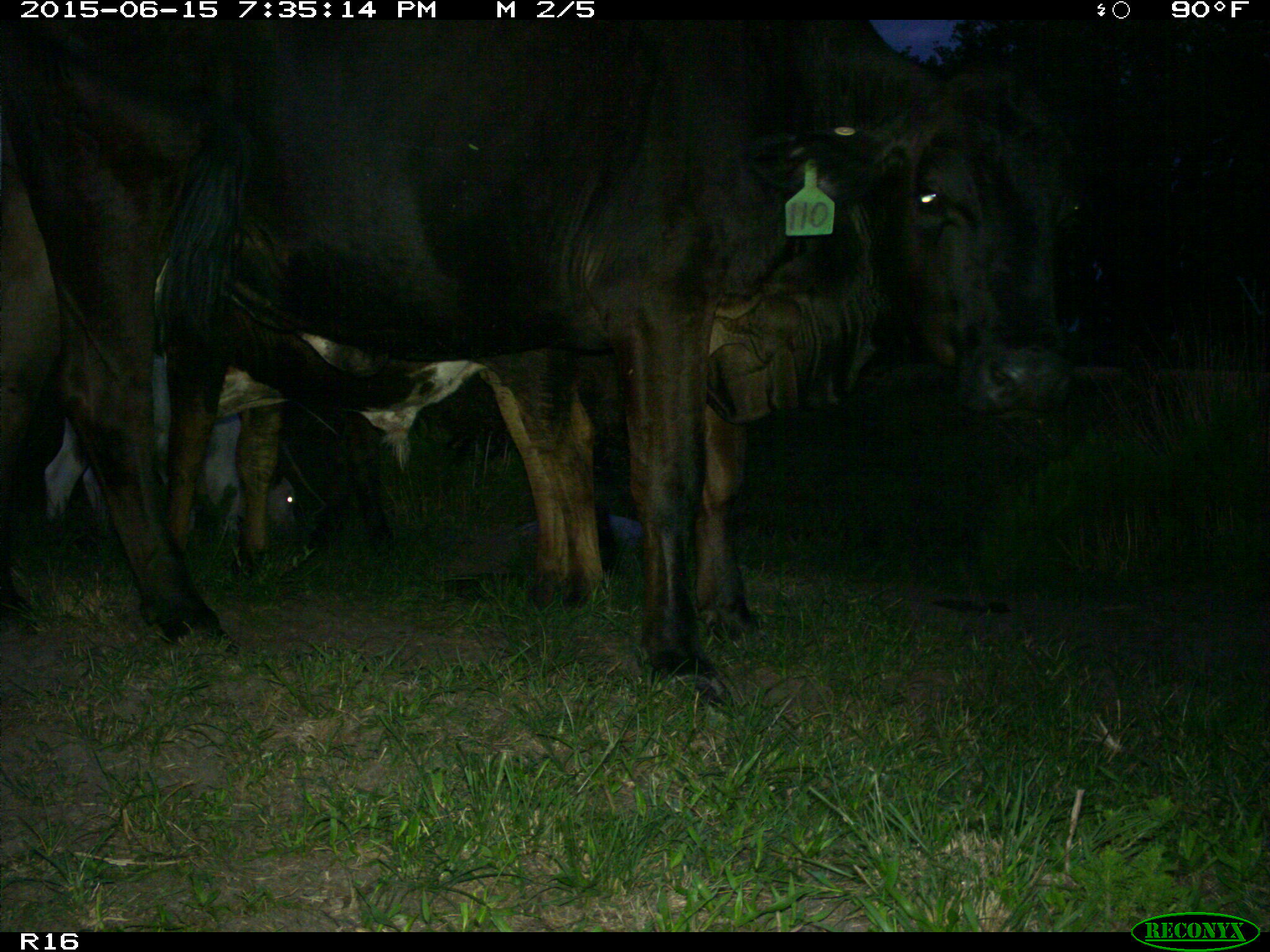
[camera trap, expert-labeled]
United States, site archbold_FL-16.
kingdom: Animalia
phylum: Chordata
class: Mammalia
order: Artiodactyla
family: Bovidae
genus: Bos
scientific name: Bos taurus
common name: domestic cow